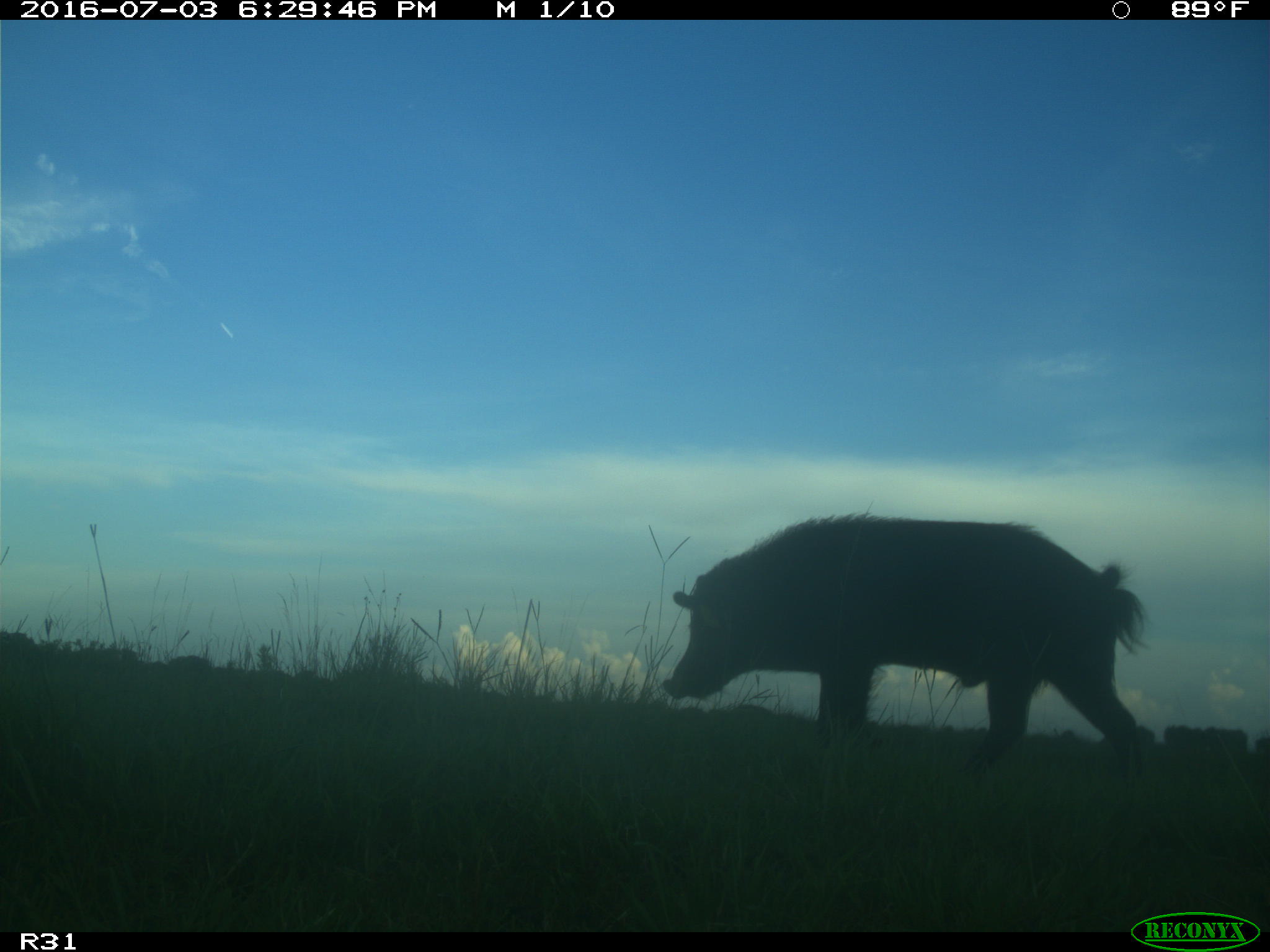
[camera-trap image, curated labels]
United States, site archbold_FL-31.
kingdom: Animalia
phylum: Chordata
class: Mammalia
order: Artiodactyla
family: Suidae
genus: Sus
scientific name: Sus scrofa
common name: wild boar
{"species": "Sus scrofa (wild boar)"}